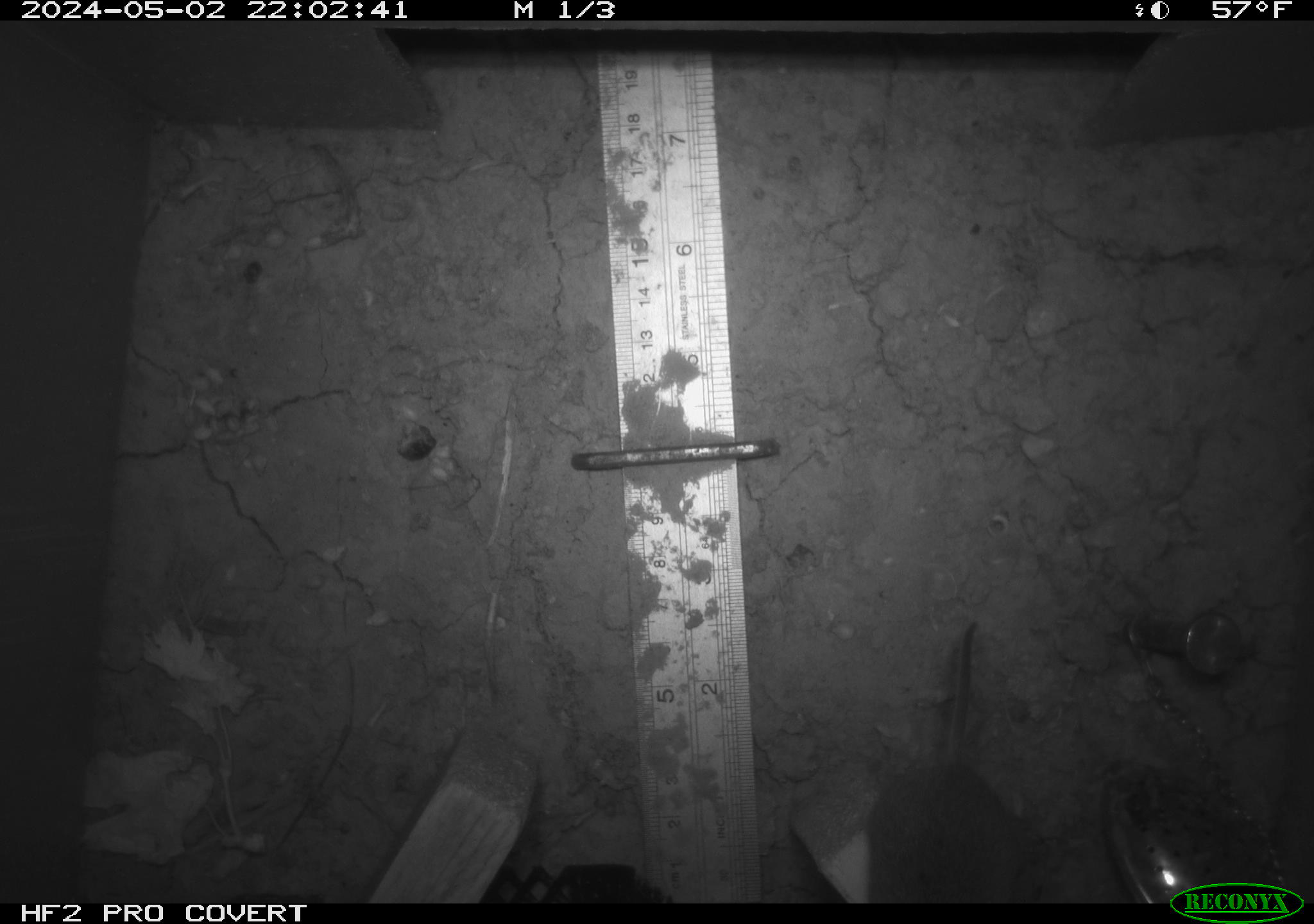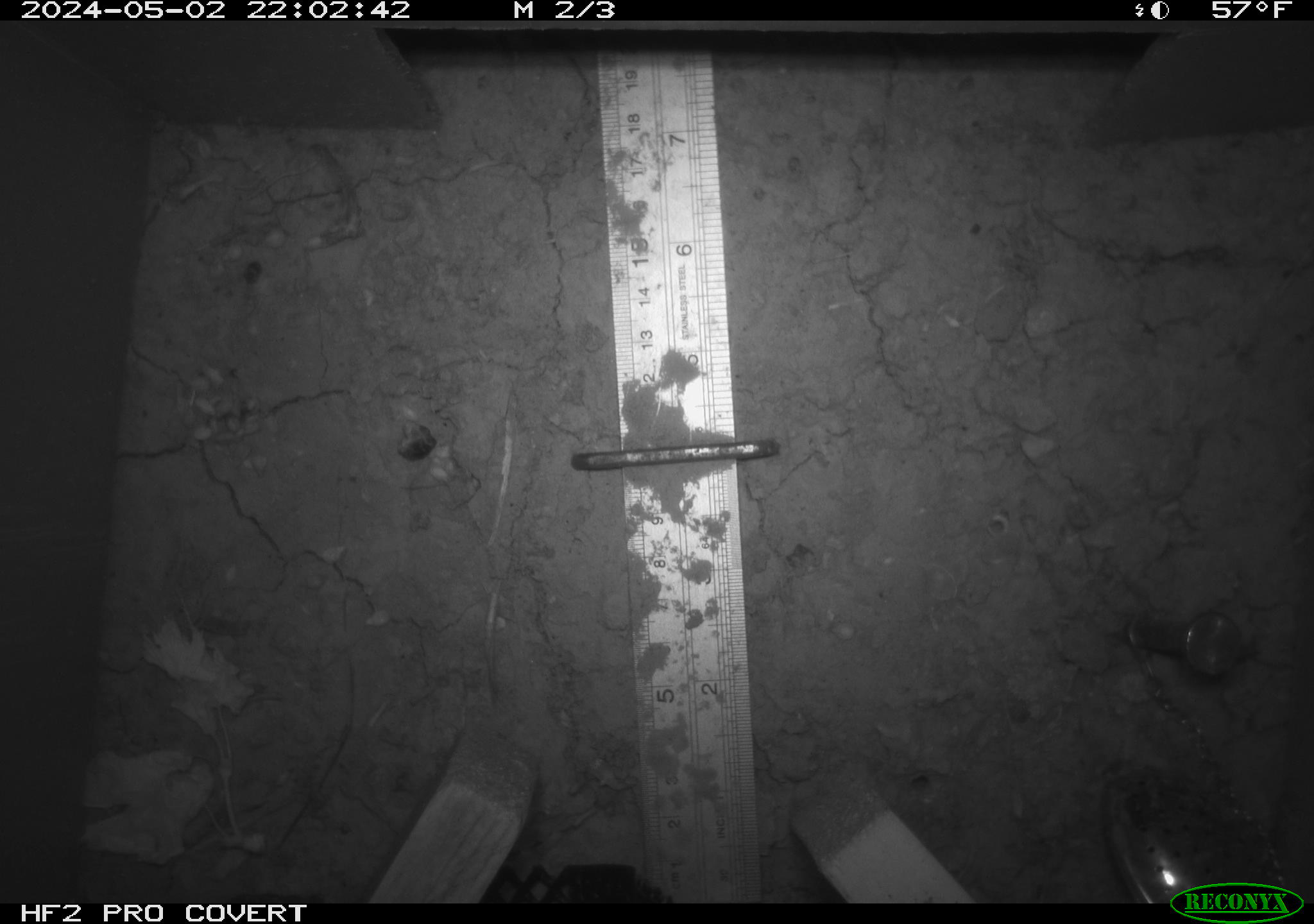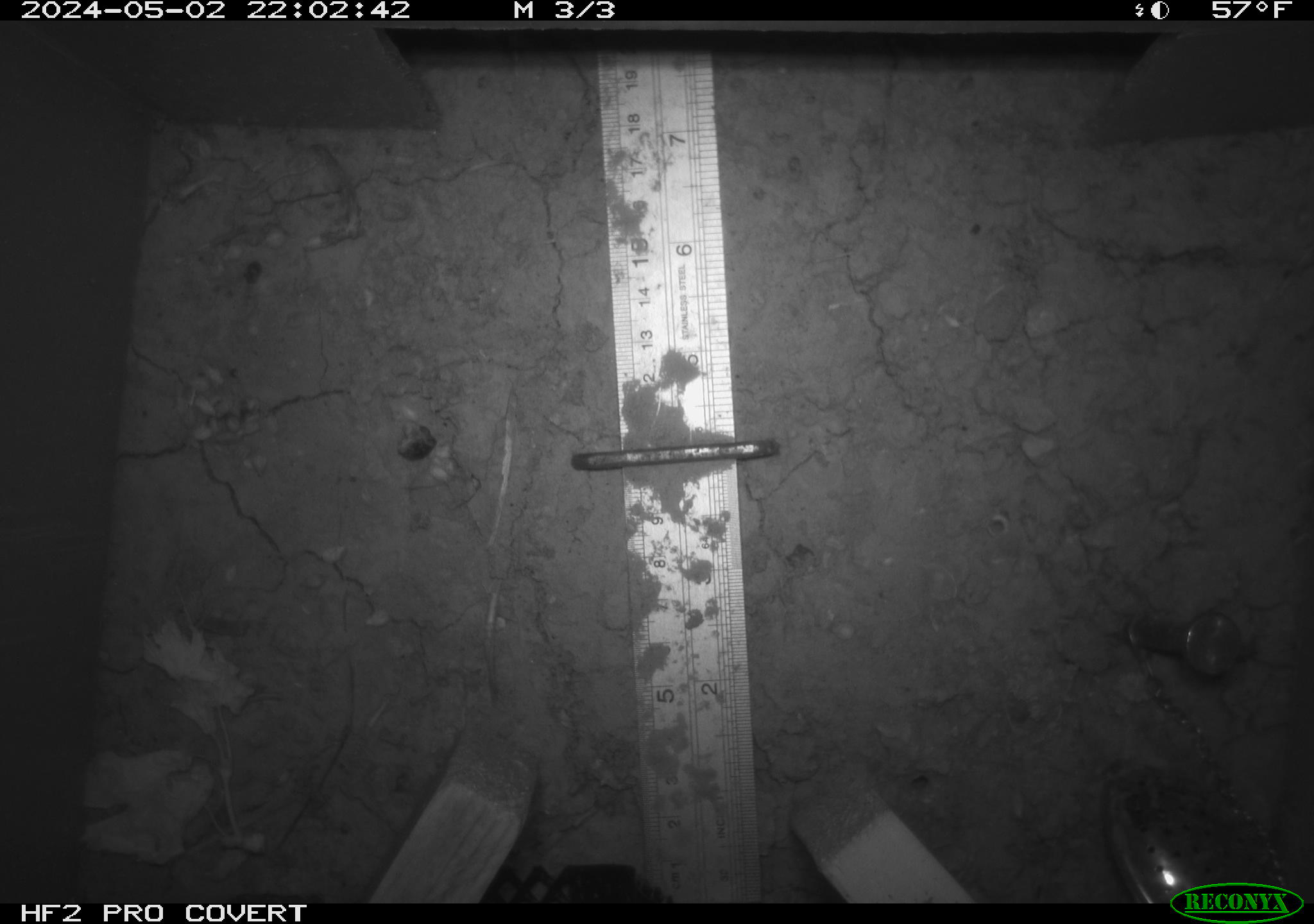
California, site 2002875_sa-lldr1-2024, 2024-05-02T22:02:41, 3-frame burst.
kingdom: Animalia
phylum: Chordata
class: Mammalia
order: Rodentia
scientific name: Rodentia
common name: mouse species